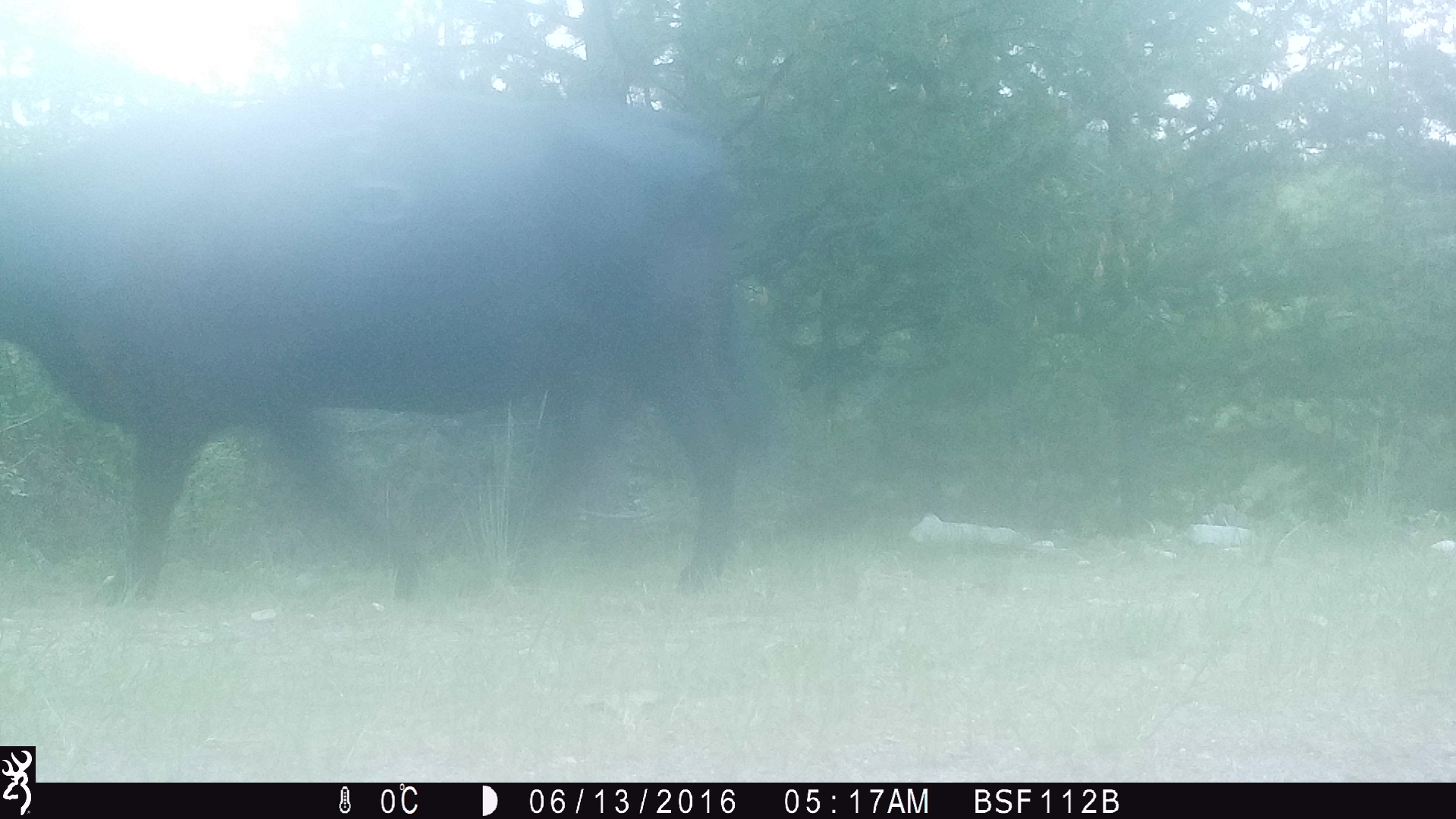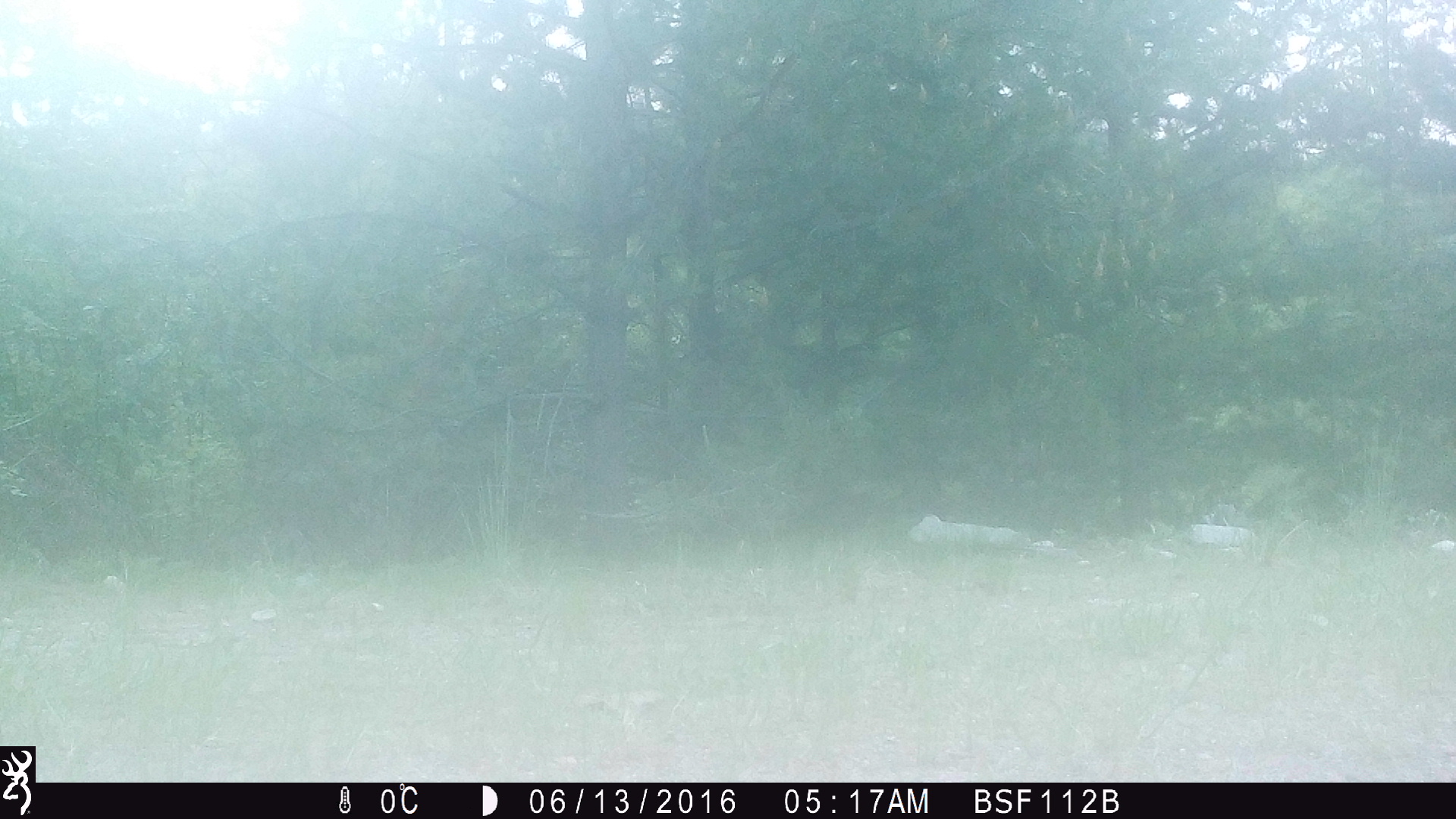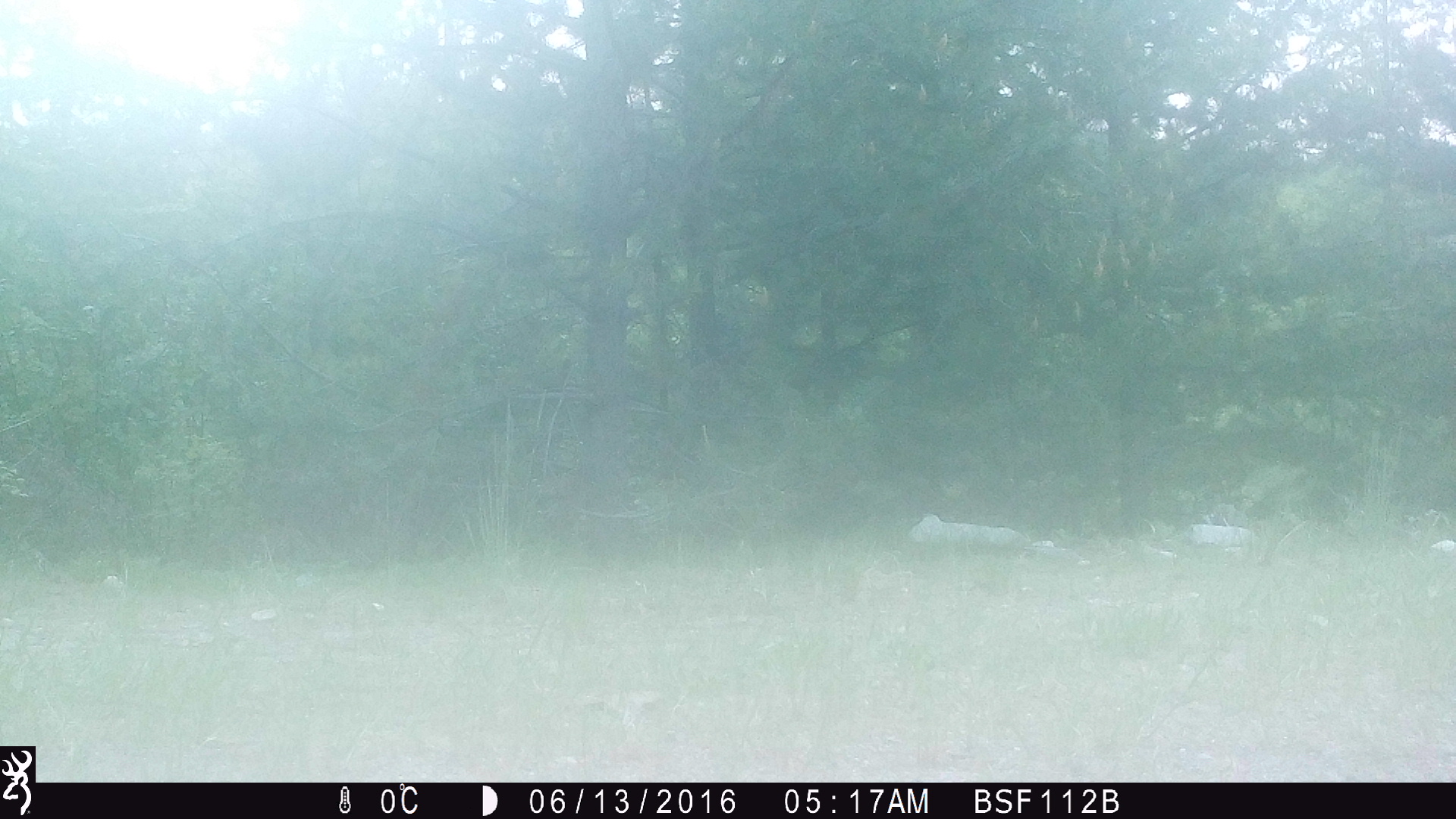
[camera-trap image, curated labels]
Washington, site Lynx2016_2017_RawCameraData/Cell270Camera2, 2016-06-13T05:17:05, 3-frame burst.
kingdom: Animalia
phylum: Chordata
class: Mammalia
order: Artiodactyla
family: Bovidae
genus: Bos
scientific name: Bos taurus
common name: domestic cattle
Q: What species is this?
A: Domestic cattle (Bos taurus).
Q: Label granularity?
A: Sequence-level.